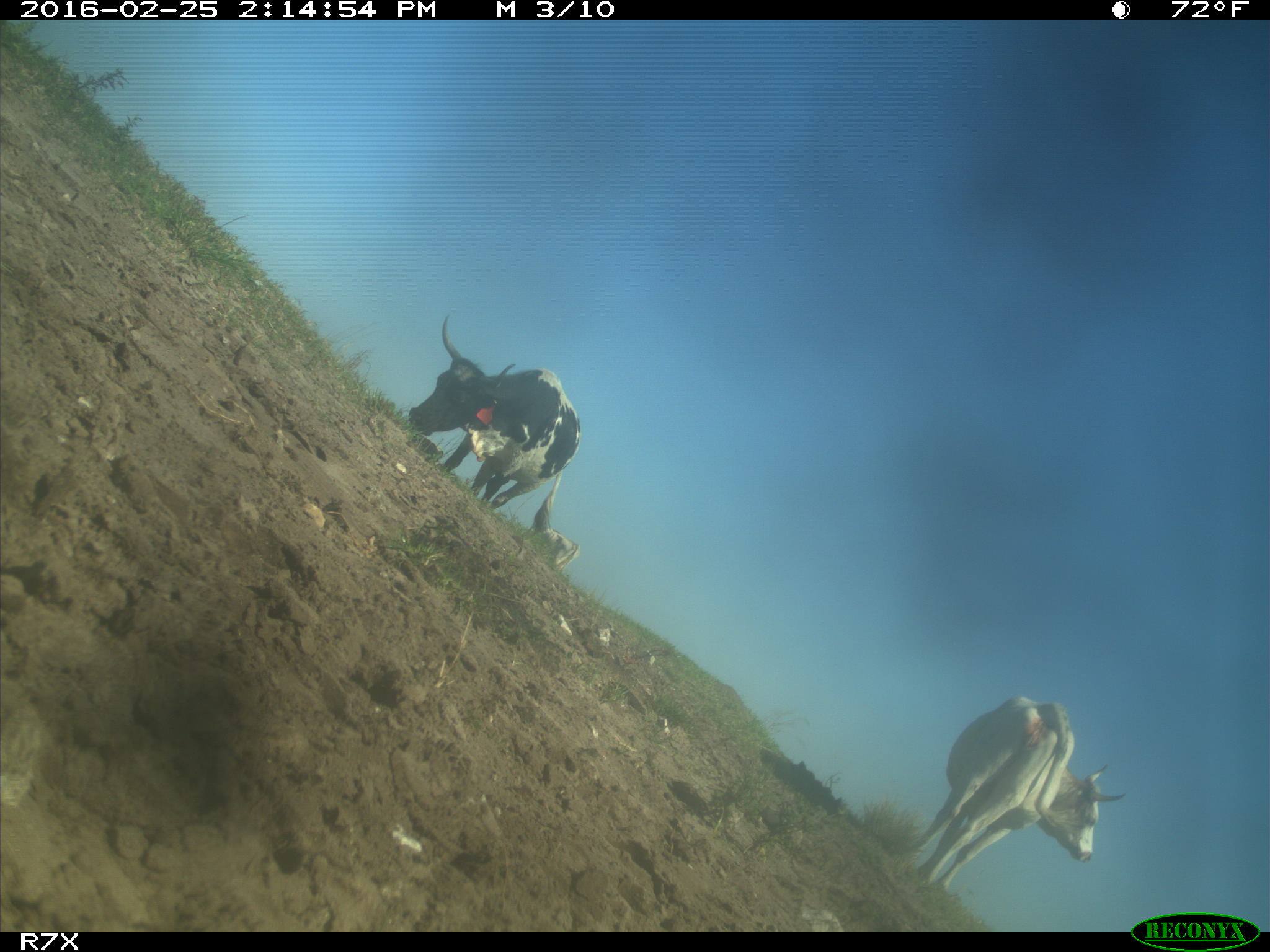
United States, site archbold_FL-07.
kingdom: Animalia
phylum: Chordata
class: Mammalia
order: Artiodactyla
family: Bovidae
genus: Bos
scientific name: Bos taurus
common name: domestic cow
Bos taurus (domestic cow).